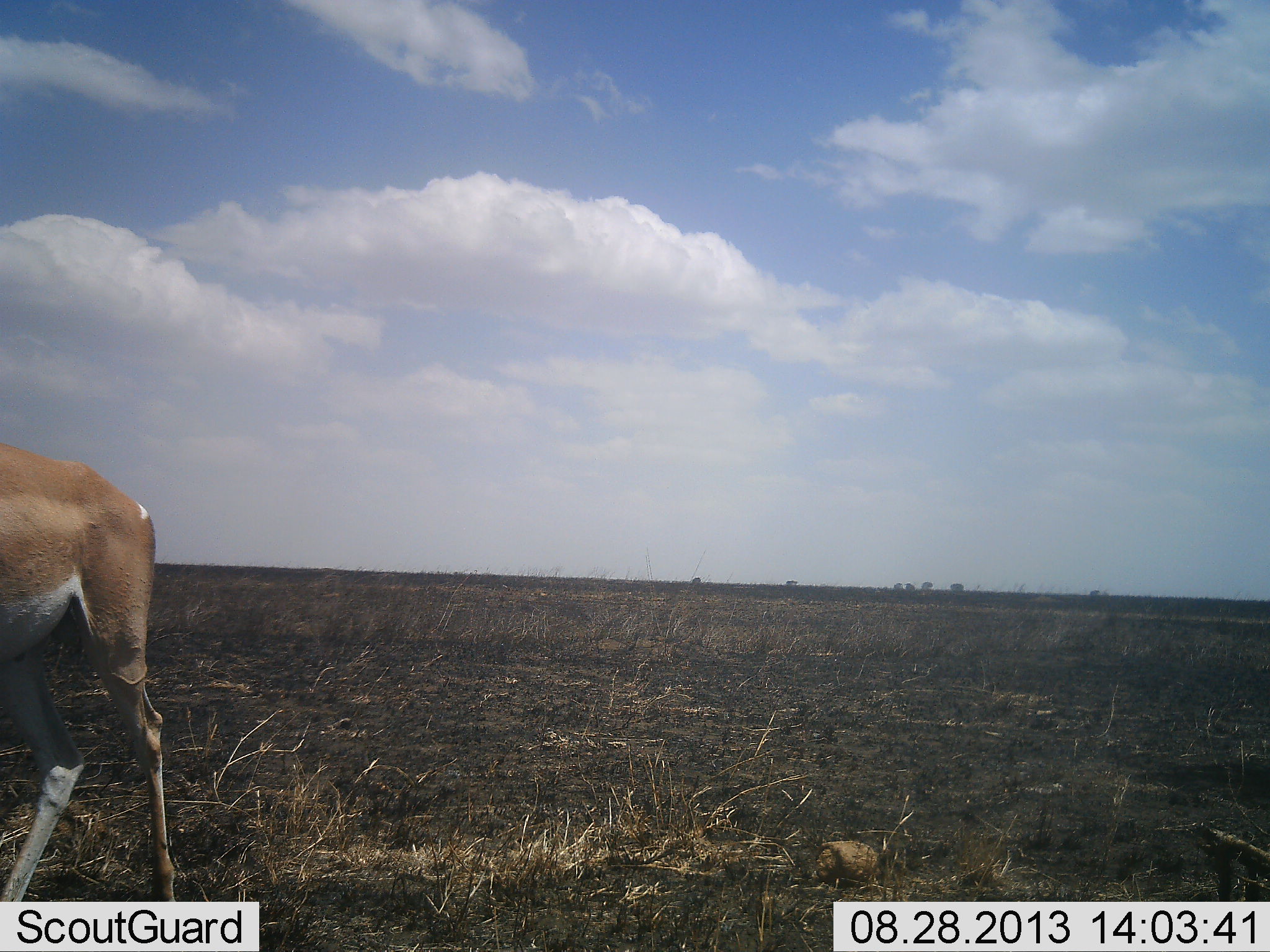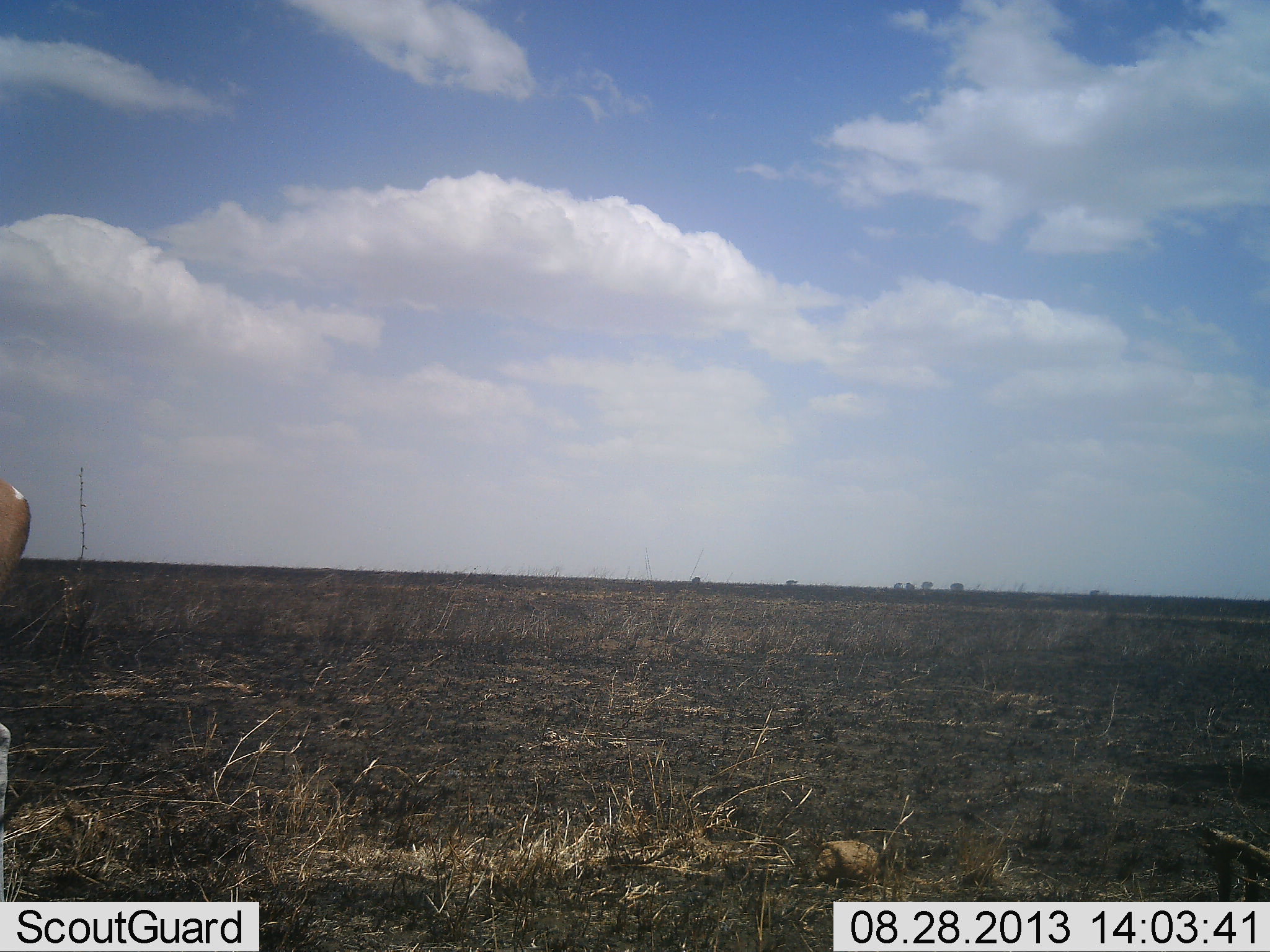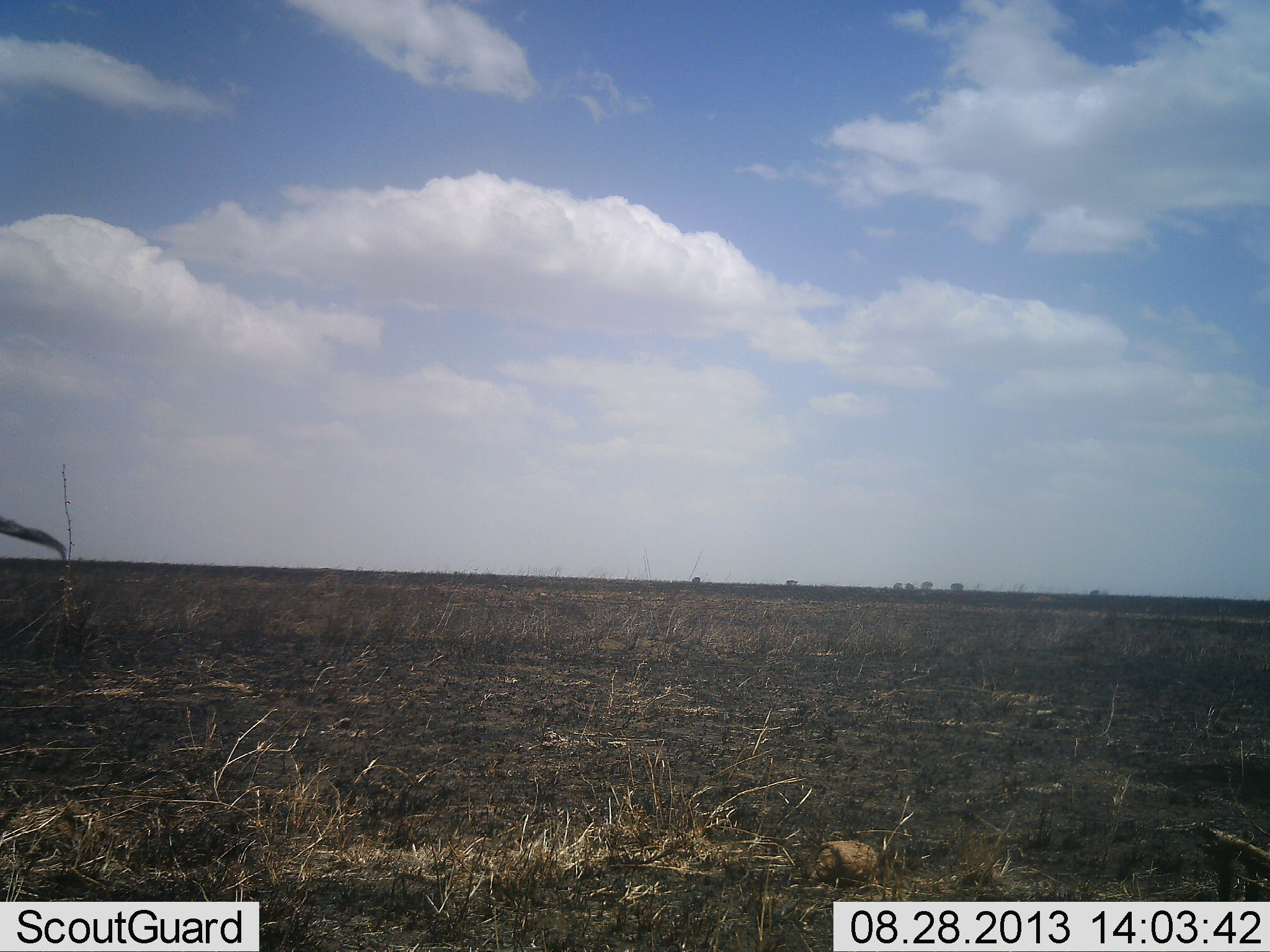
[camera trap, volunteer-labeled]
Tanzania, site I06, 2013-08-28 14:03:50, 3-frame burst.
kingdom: Animalia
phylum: Chordata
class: Mammalia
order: Artiodactyla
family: Bovidae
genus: Nanger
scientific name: Nanger granti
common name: grant's gazelle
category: gazellegrants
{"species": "gazellegrants (grant's gazelle) (Nanger granti)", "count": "1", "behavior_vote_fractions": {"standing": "10%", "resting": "0%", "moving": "100%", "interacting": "0%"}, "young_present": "0%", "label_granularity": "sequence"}